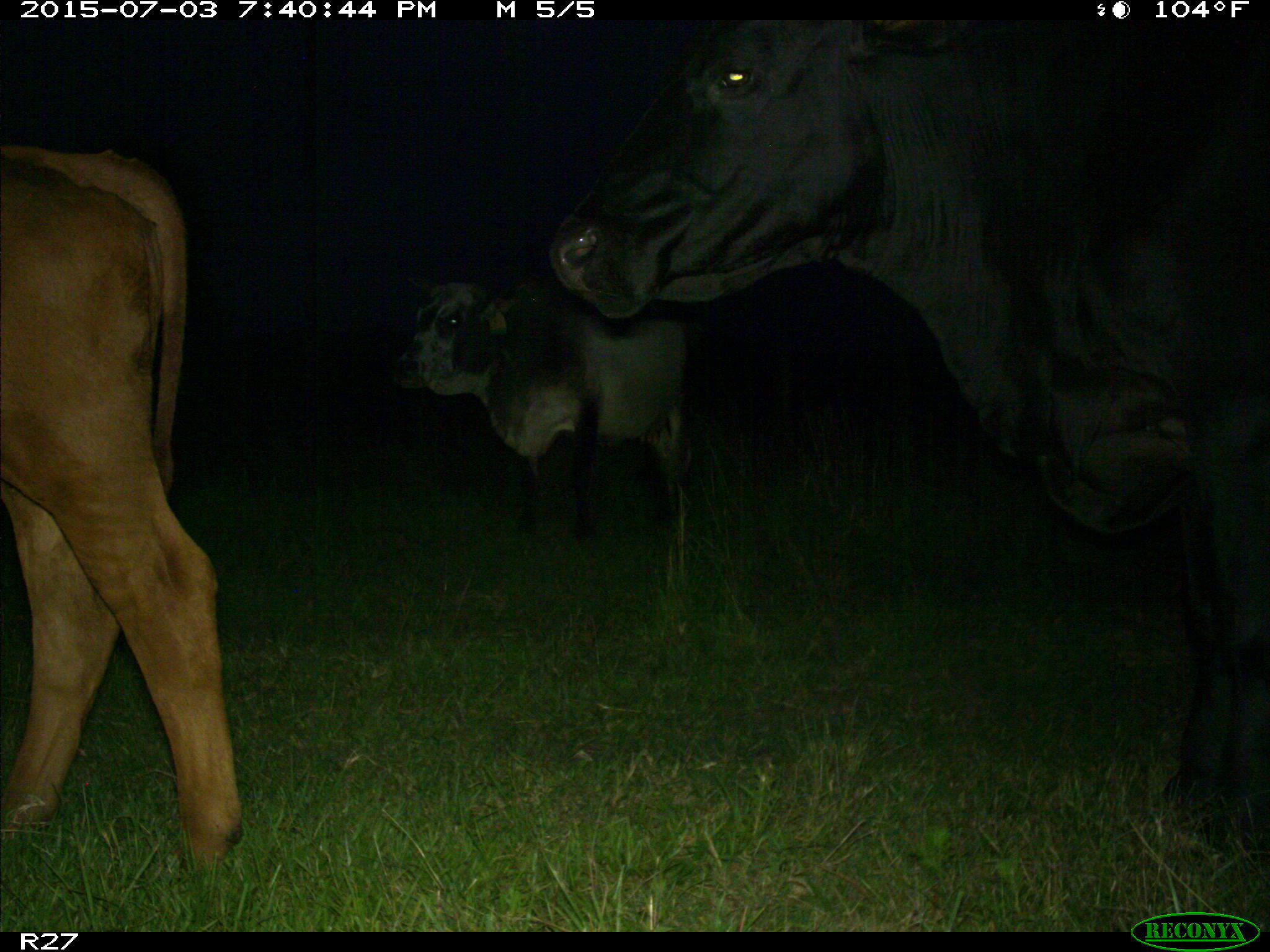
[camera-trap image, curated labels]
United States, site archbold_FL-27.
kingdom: Animalia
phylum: Chordata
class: Mammalia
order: Artiodactyla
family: Bovidae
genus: Bos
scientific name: Bos taurus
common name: domestic cow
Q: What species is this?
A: Bos taurus (domestic cow).